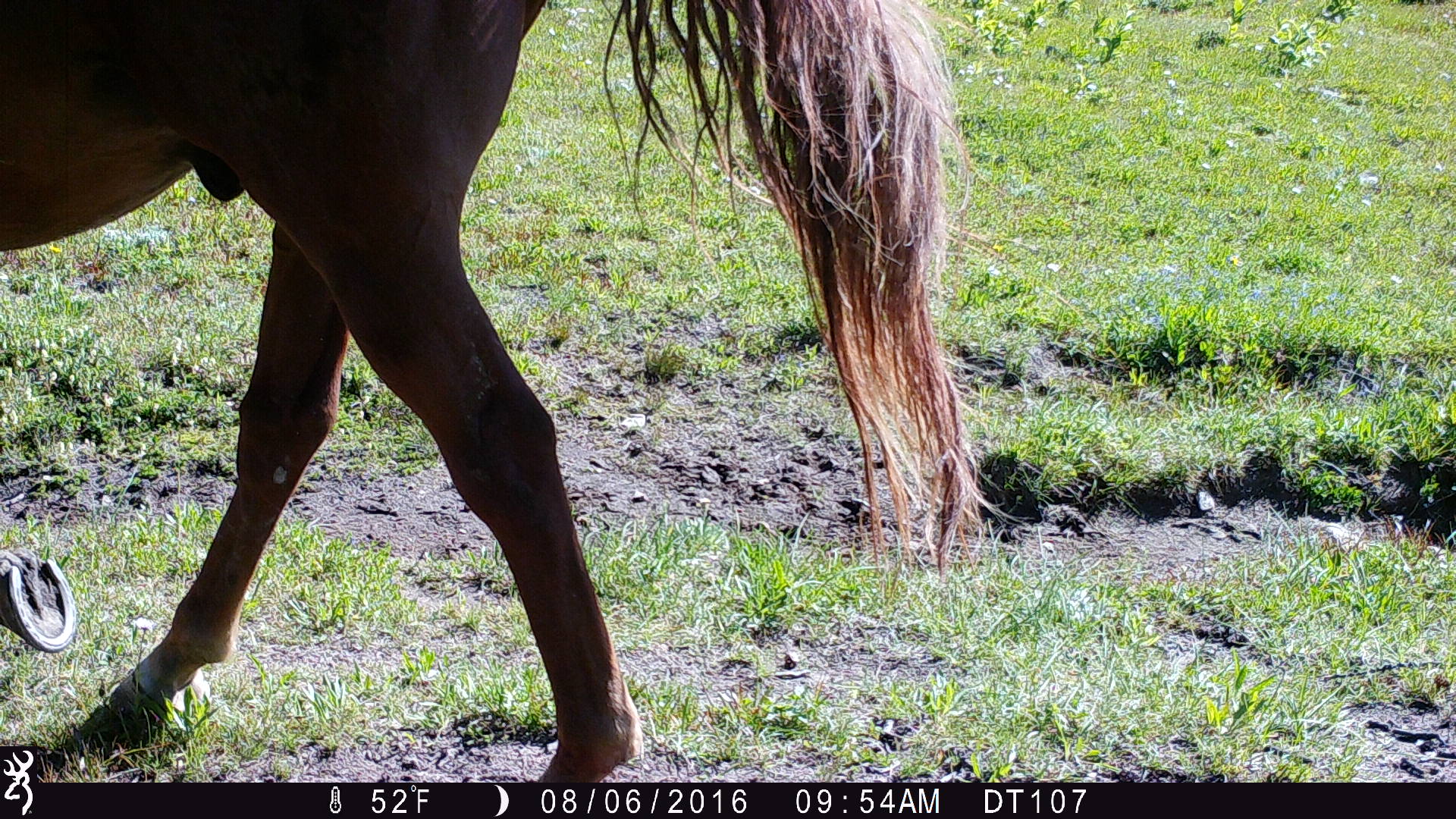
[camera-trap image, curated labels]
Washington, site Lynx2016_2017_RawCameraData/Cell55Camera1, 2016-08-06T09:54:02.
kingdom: Animalia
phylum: Chordata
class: Mammalia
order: Perissodactyla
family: Equidae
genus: Equus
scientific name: Equus caballus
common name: domestic horse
Domestic horse (Equus caballus). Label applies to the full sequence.